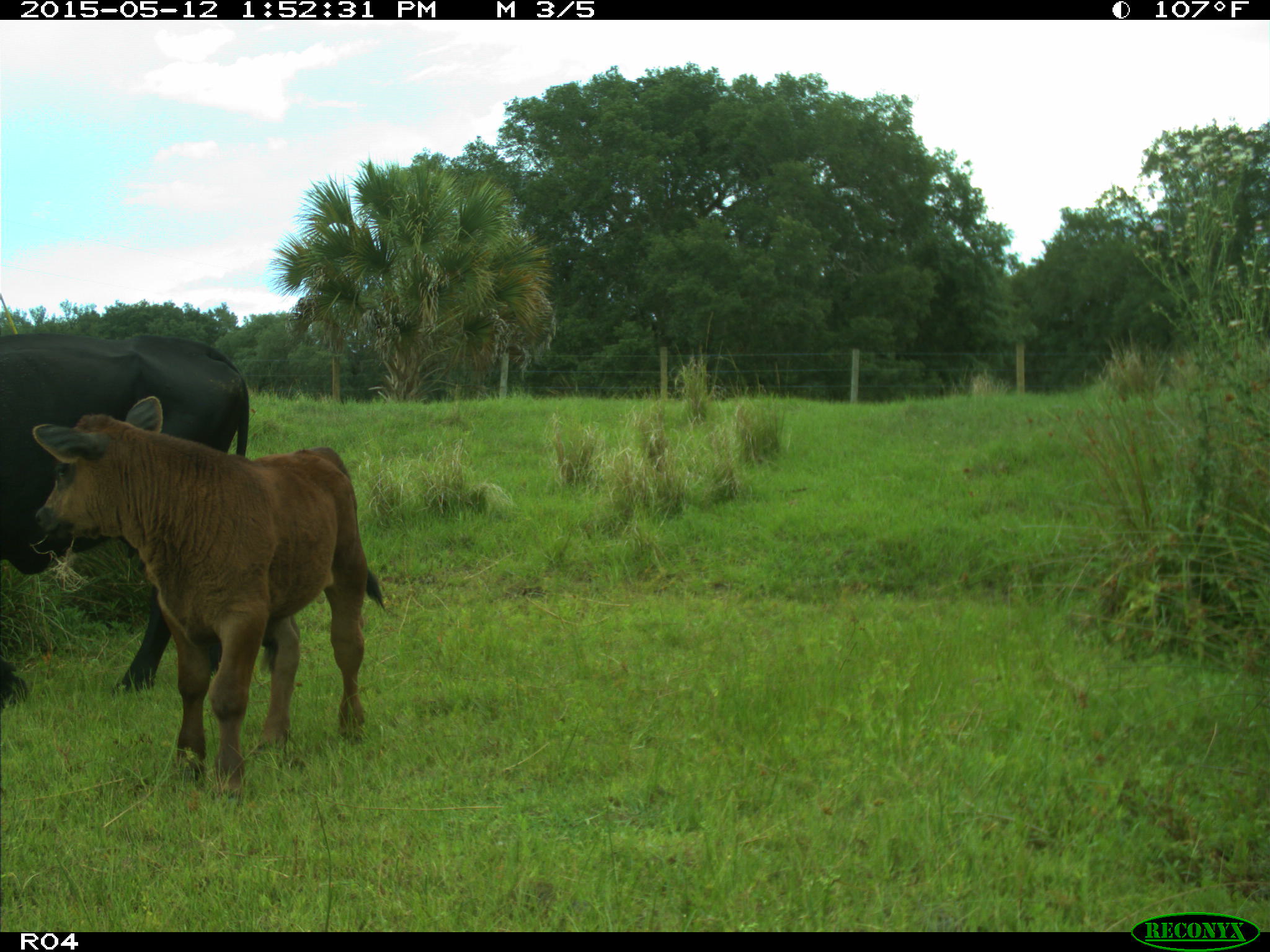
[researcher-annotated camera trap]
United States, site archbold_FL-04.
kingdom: Animalia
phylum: Chordata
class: Mammalia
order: Artiodactyla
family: Bovidae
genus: Bos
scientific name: Bos taurus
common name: domestic cow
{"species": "Bos taurus (domestic cow)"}